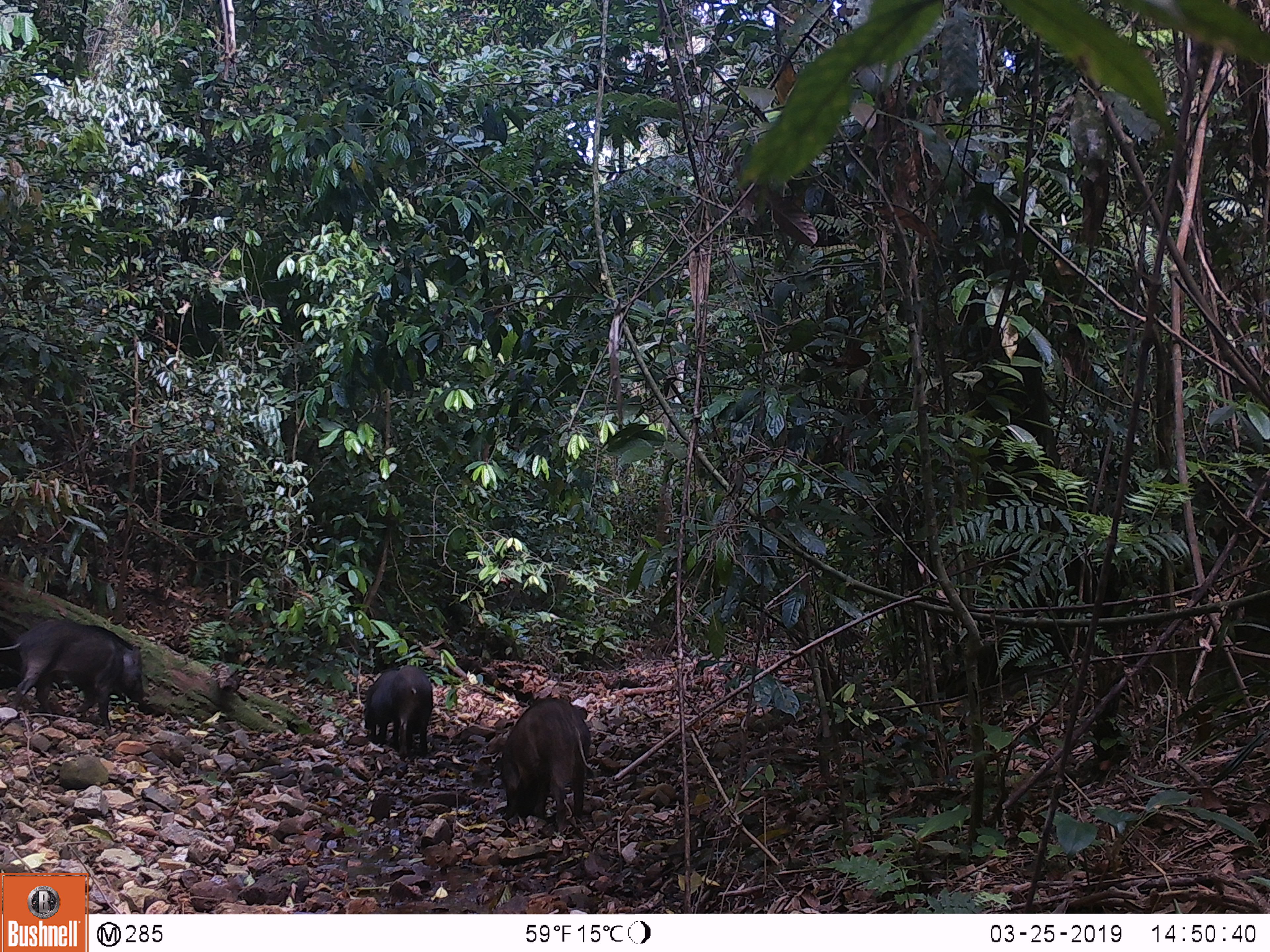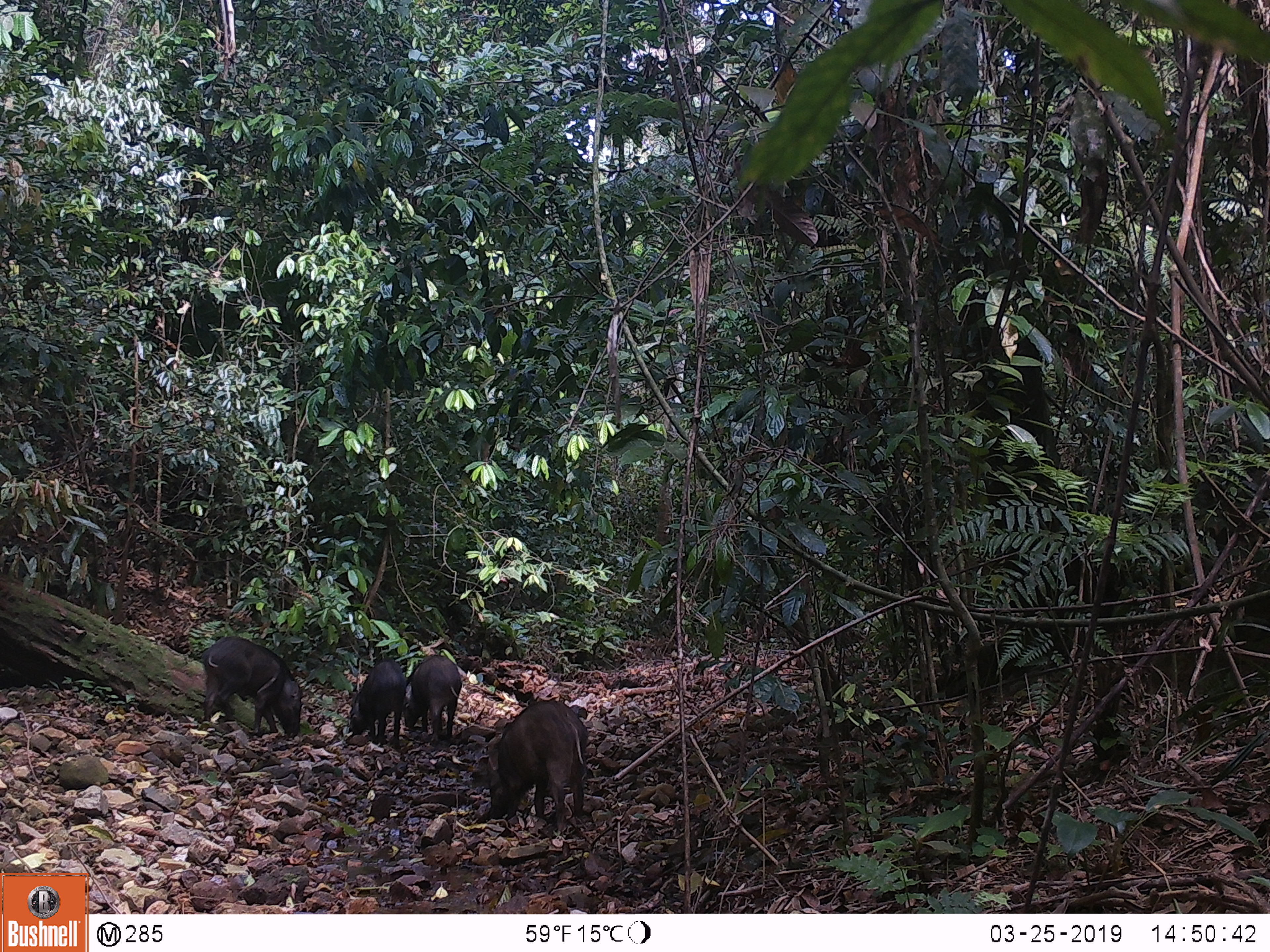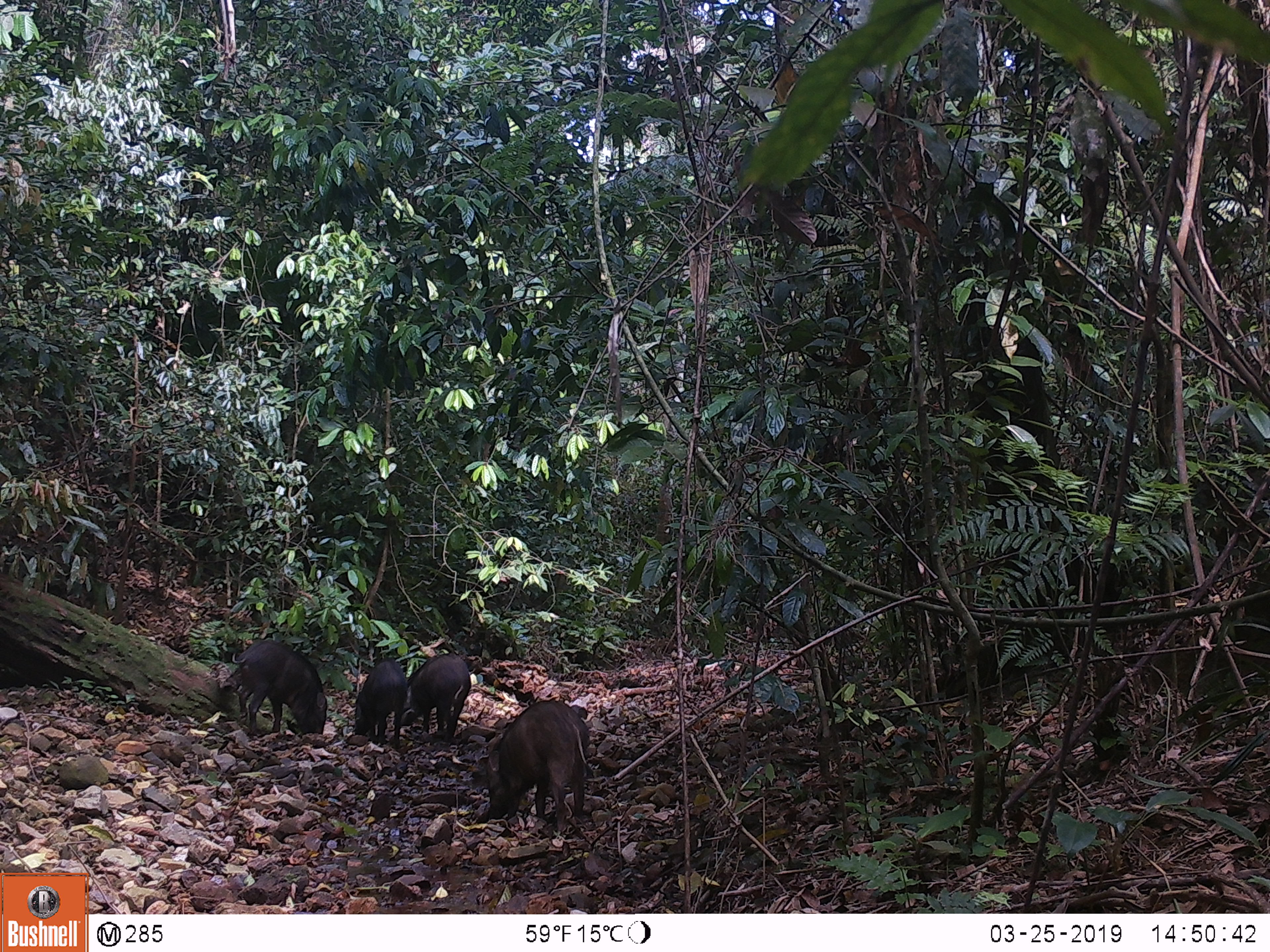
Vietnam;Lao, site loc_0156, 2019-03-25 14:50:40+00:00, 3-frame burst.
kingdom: Animalia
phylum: Chordata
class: Mammalia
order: Artiodactyla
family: Suidae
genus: Sus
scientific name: Sus scrofa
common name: eurasian wild pig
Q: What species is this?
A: Eurasian wild pig (Sus scrofa).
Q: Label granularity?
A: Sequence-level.